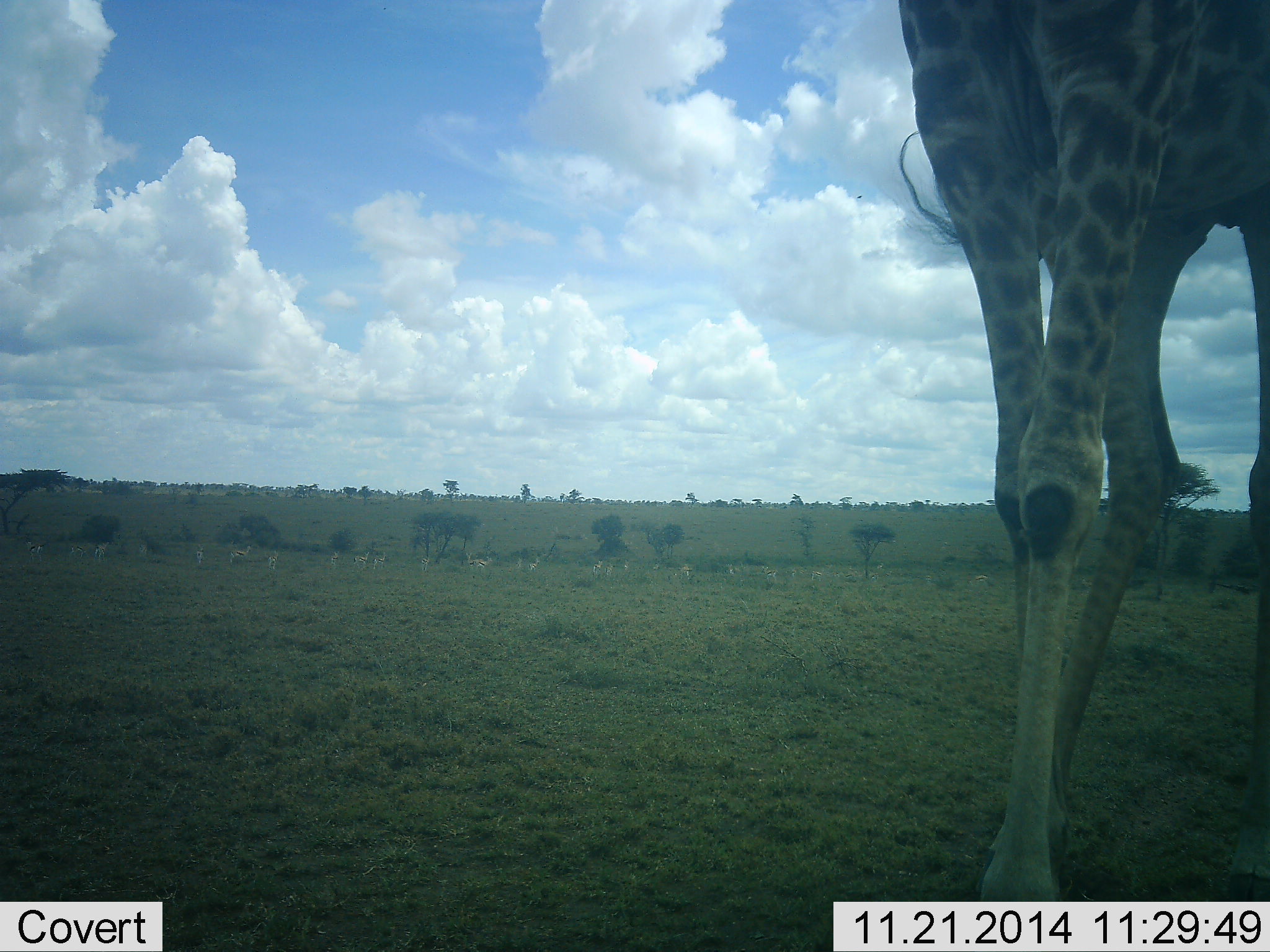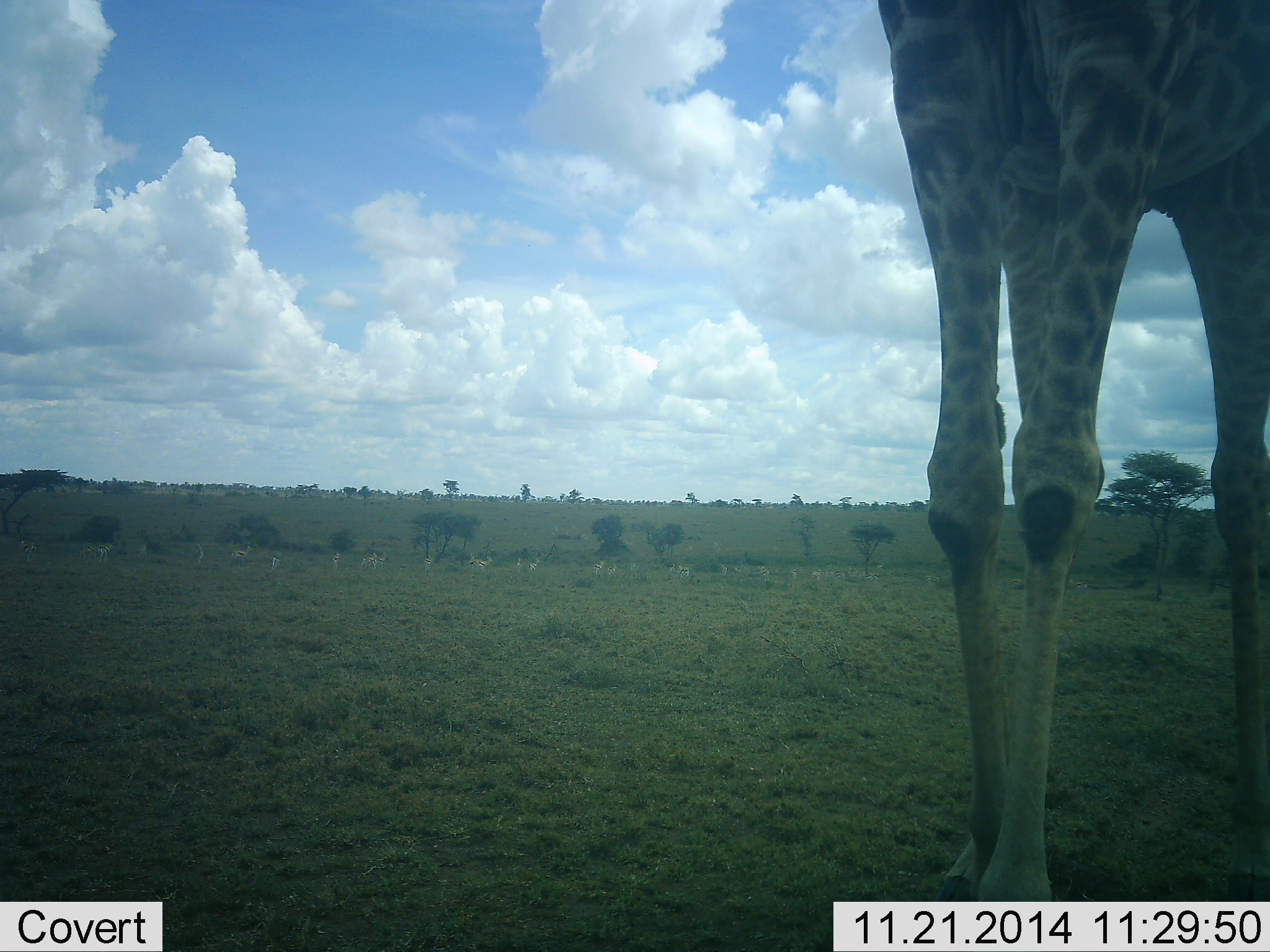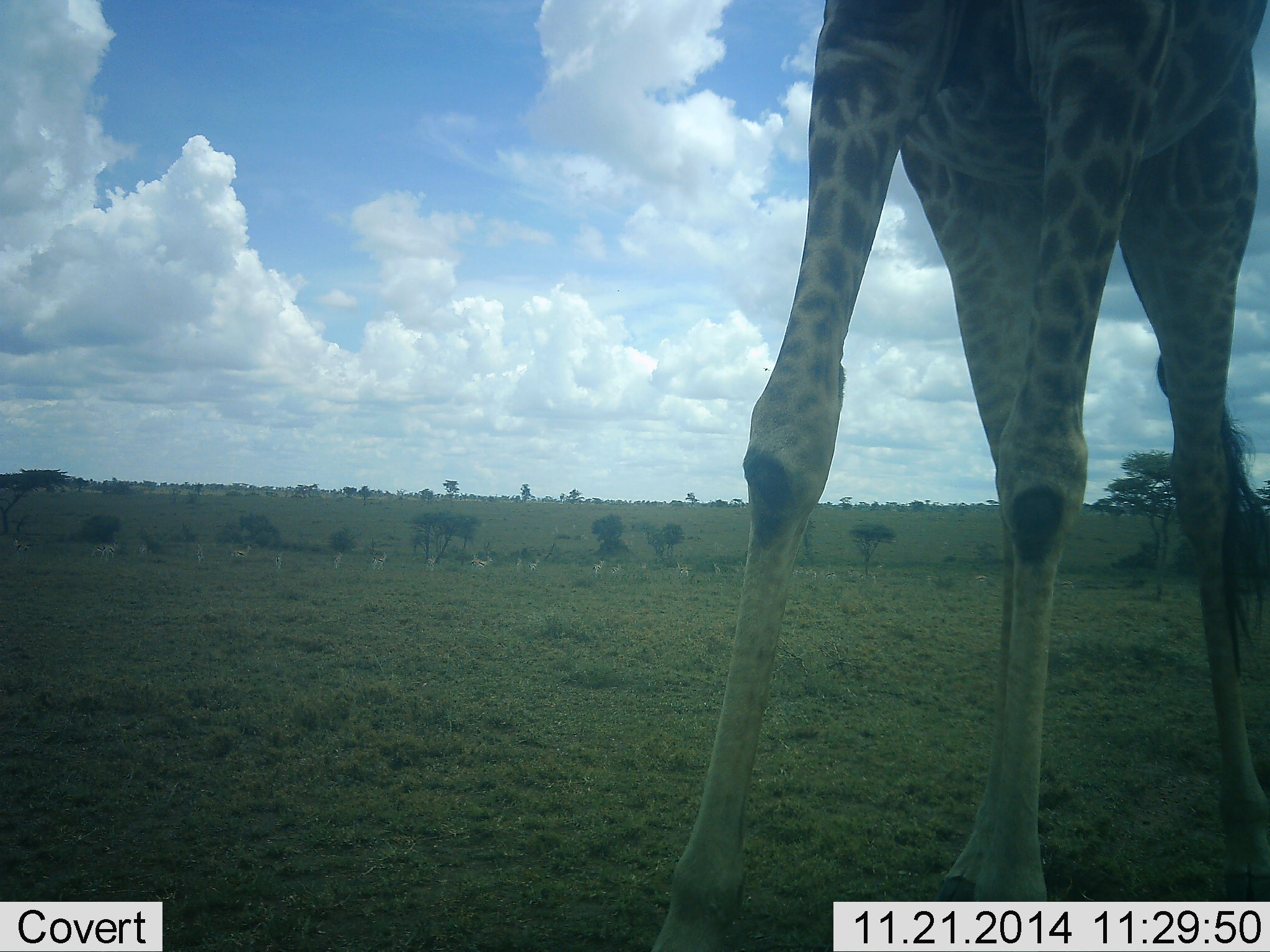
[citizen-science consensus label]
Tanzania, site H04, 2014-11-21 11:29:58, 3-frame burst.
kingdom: Animalia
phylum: Chordata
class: Mammalia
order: Artiodactyla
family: Bovidae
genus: Eudorcas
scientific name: Eudorcas thomsonii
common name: thomson's gazelle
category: gazellethomsons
Gazellethomsons (thomson's gazelle) (Eudorcas thomsonii), count 11-50. Behavior (volunteer vote fractions): standing 60%, resting 0%, moving 50%, interacting 0%. Young present (vote fraction): 0%. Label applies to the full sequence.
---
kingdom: Animalia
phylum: Chordata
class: Mammalia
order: Artiodactyla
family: Giraffidae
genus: Giraffa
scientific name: Giraffa camelopardalis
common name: giraffe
Giraffe (Giraffa camelopardalis), count 1. Behavior (volunteer vote fractions): standing 53%, resting 0%, moving 53%, interacting 0%. Young present (vote fraction): 0%. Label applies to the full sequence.